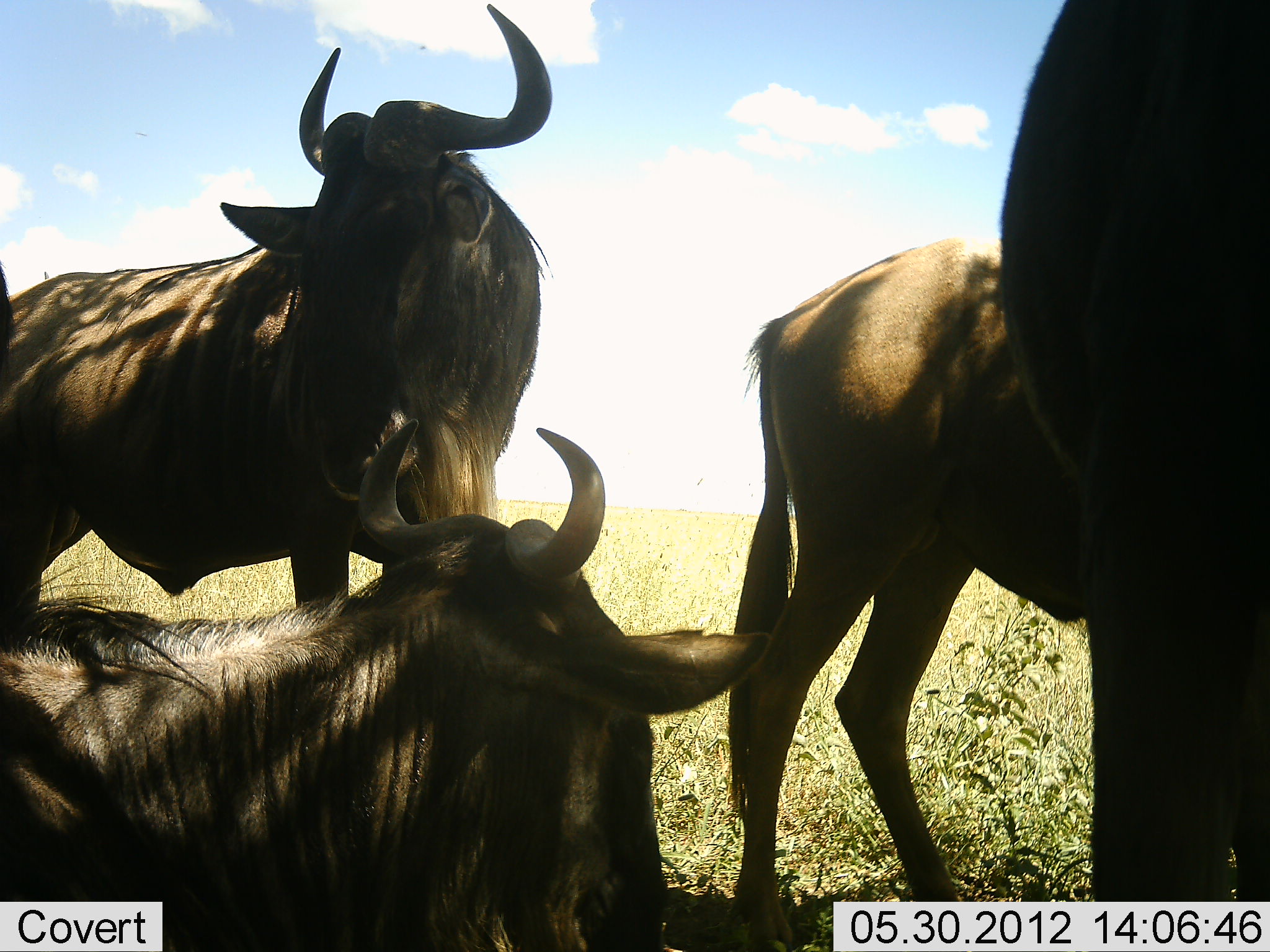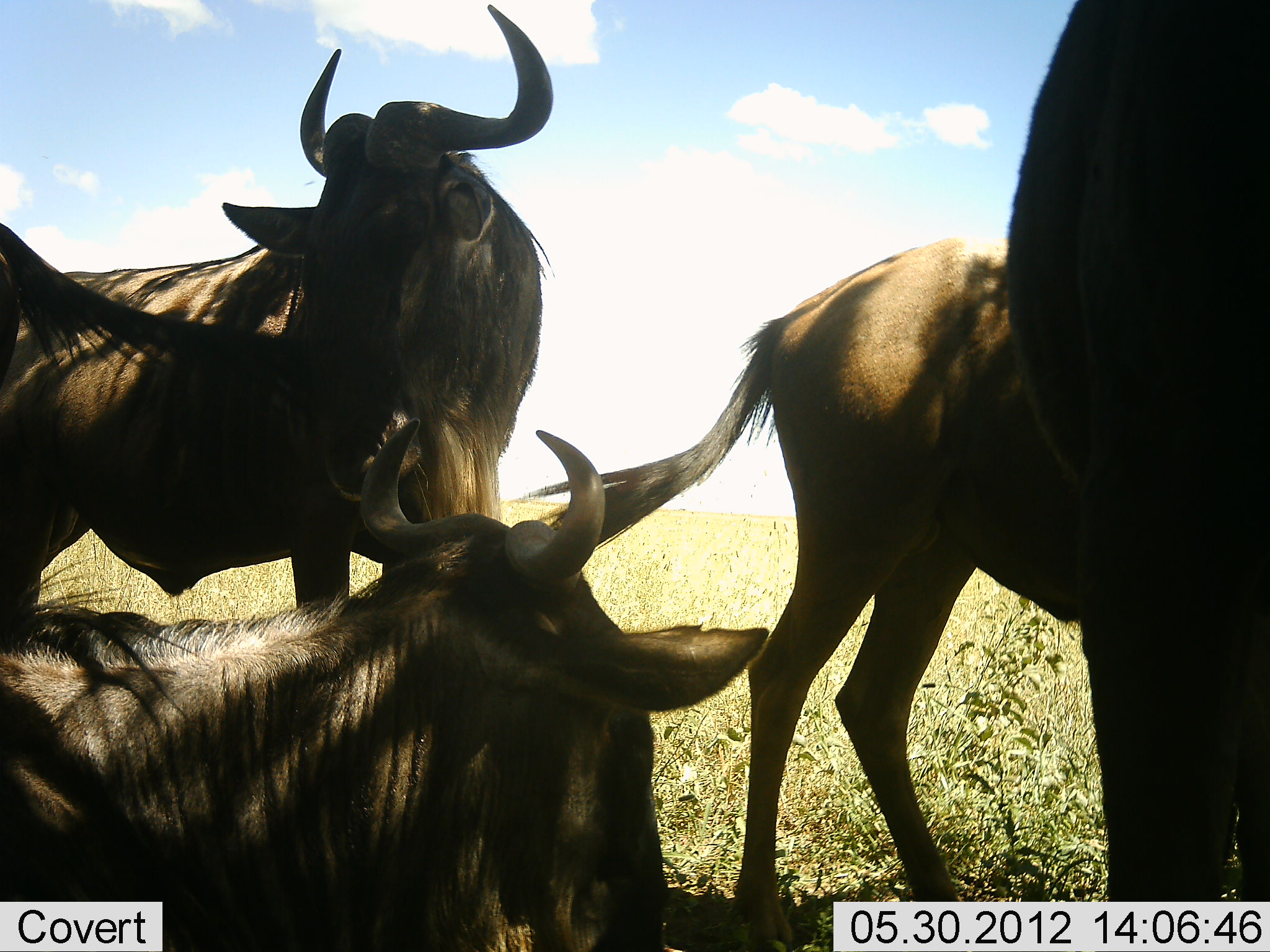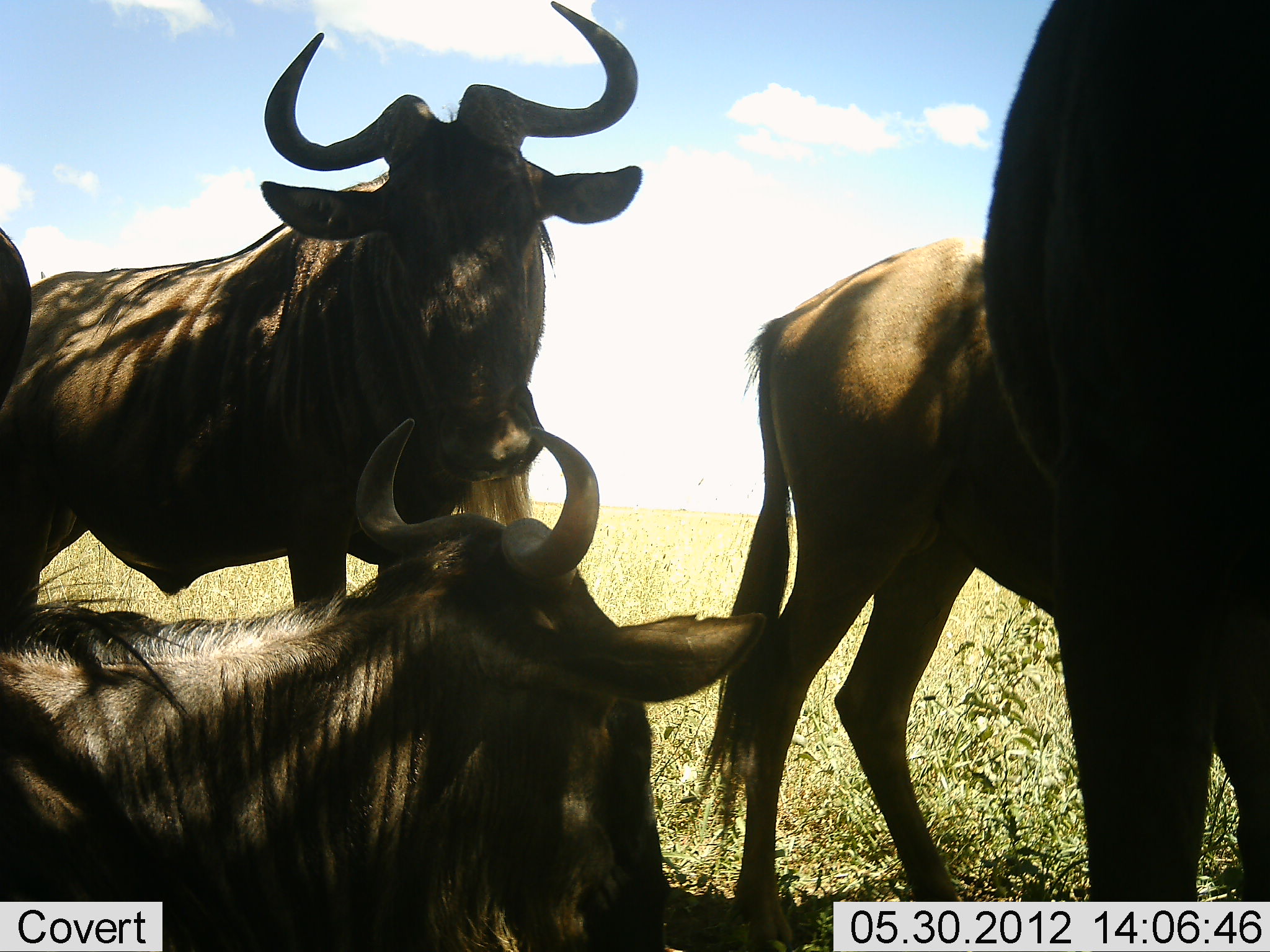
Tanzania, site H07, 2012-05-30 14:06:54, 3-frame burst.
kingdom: Animalia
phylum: Chordata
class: Mammalia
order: Artiodactyla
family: Bovidae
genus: Connochaetes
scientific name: Connochaetes taurinus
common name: blue wildebeest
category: wildebeest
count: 5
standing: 100%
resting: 70%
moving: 10%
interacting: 0%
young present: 10%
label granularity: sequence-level